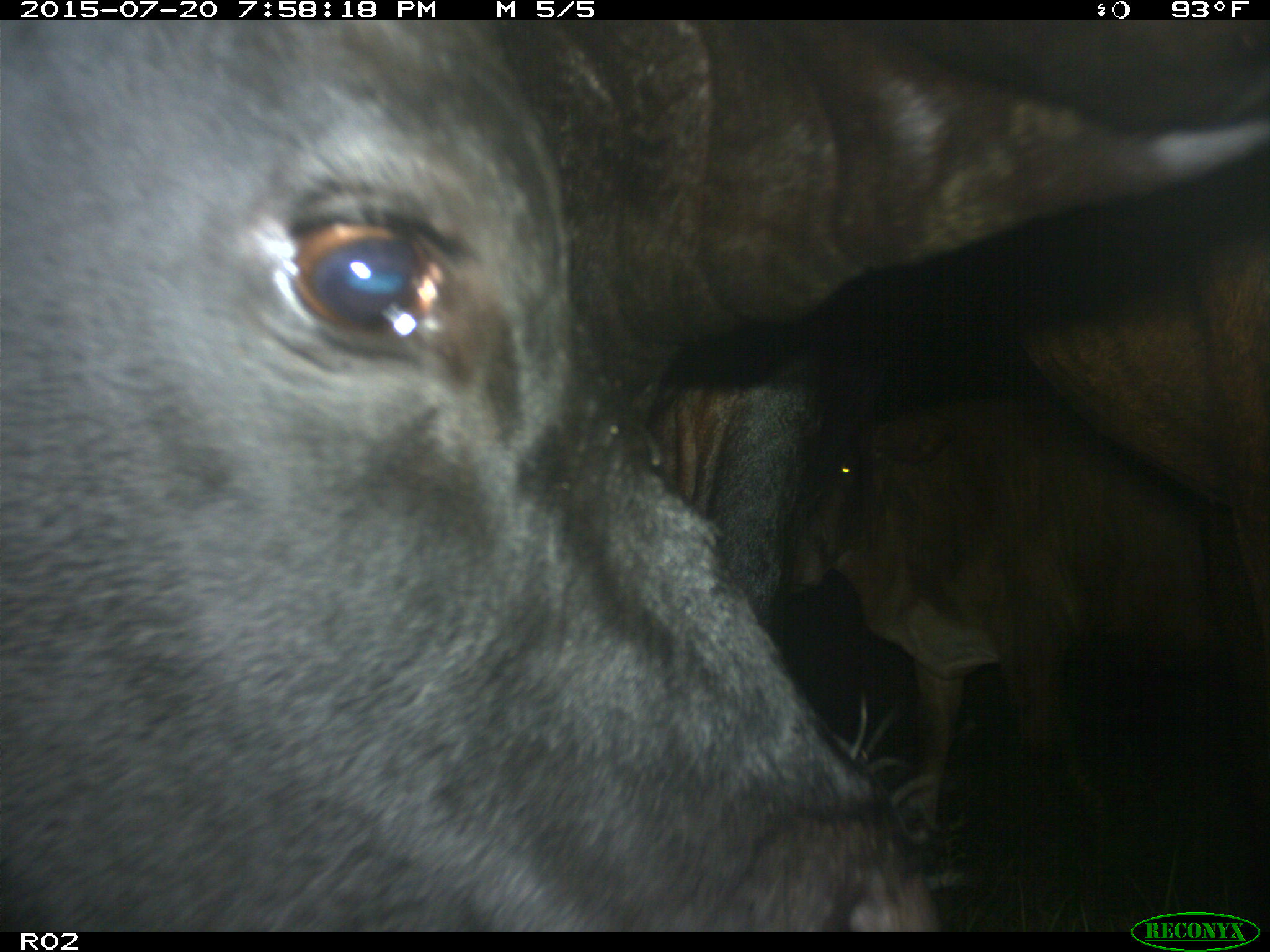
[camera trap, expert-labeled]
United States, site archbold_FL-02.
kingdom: Animalia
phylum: Chordata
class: Mammalia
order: Artiodactyla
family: Bovidae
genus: Bos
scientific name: Bos taurus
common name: domestic cow